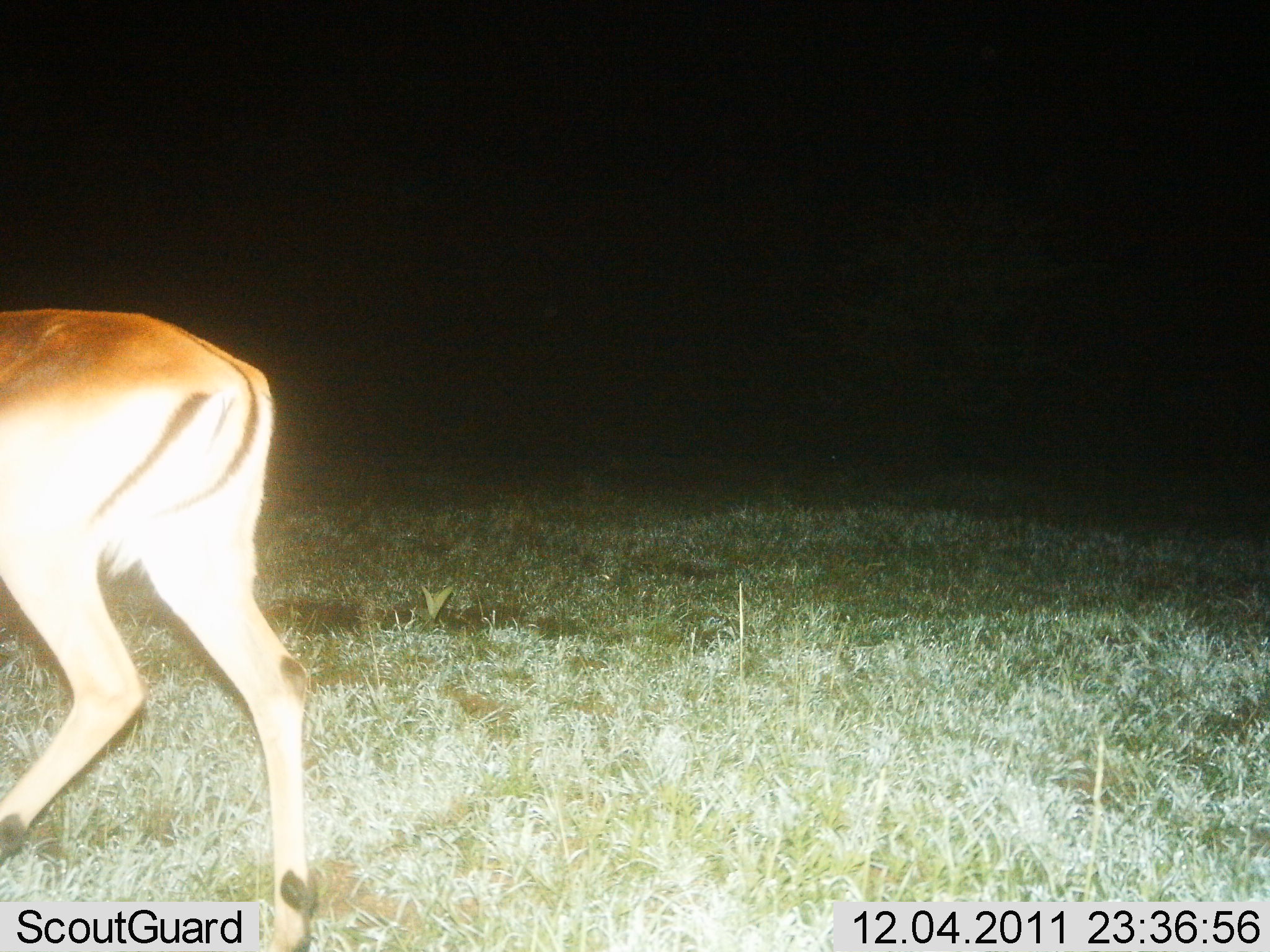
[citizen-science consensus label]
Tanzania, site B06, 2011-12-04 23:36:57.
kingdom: Animalia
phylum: Chordata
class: Mammalia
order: Artiodactyla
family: Bovidae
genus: Aepyceros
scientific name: Aepyceros melampus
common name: impala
Impala (Aepyceros melampus), count 1. Behavior (volunteer vote fractions): standing 33%, resting 0%, moving 67%, interacting 0%. Young present (vote fraction): 0%. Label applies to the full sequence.